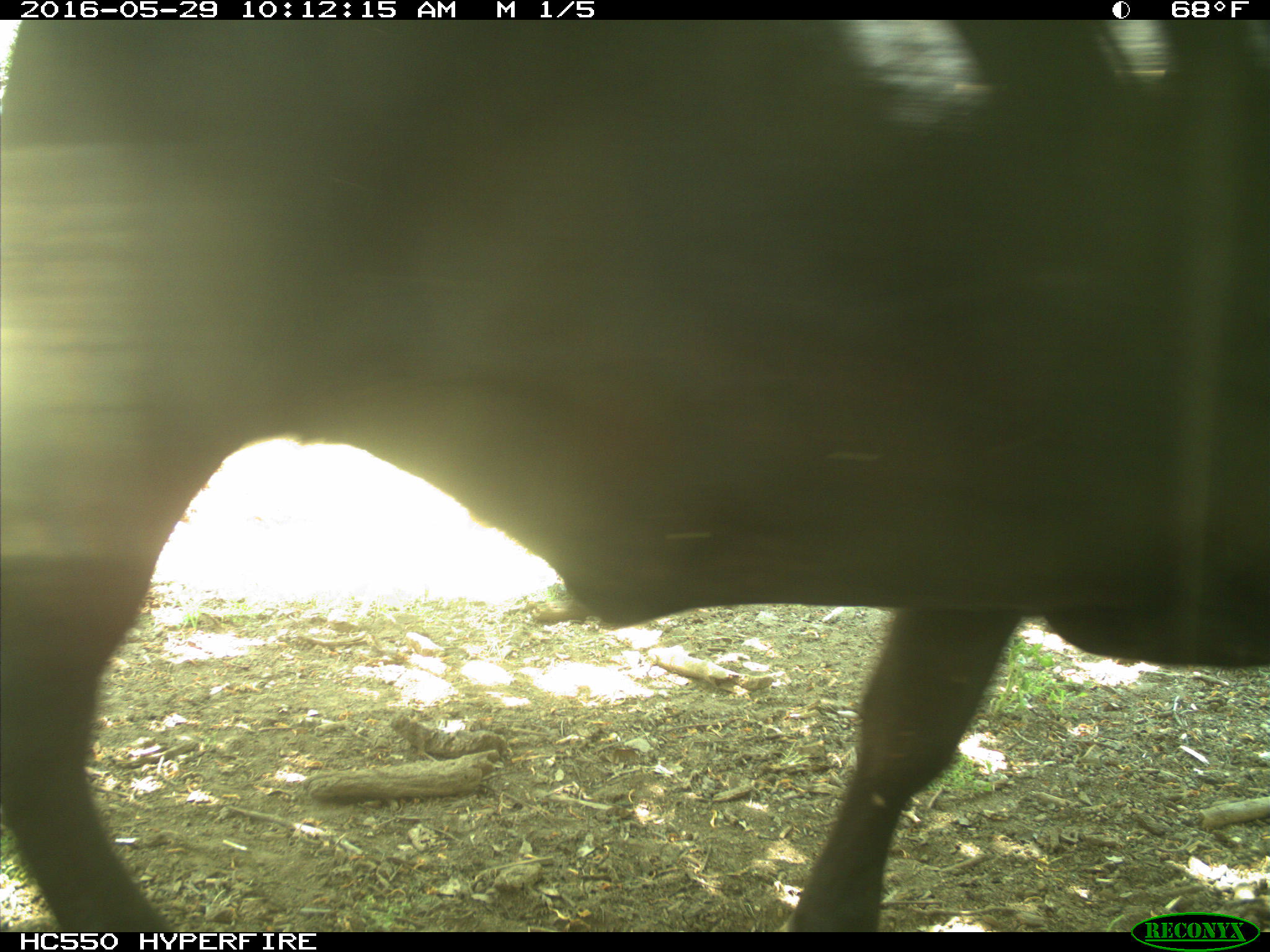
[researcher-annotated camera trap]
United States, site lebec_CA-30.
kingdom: Animalia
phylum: Chordata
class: Mammalia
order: Artiodactyla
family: Bovidae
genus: Bos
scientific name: Bos taurus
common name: domestic cow